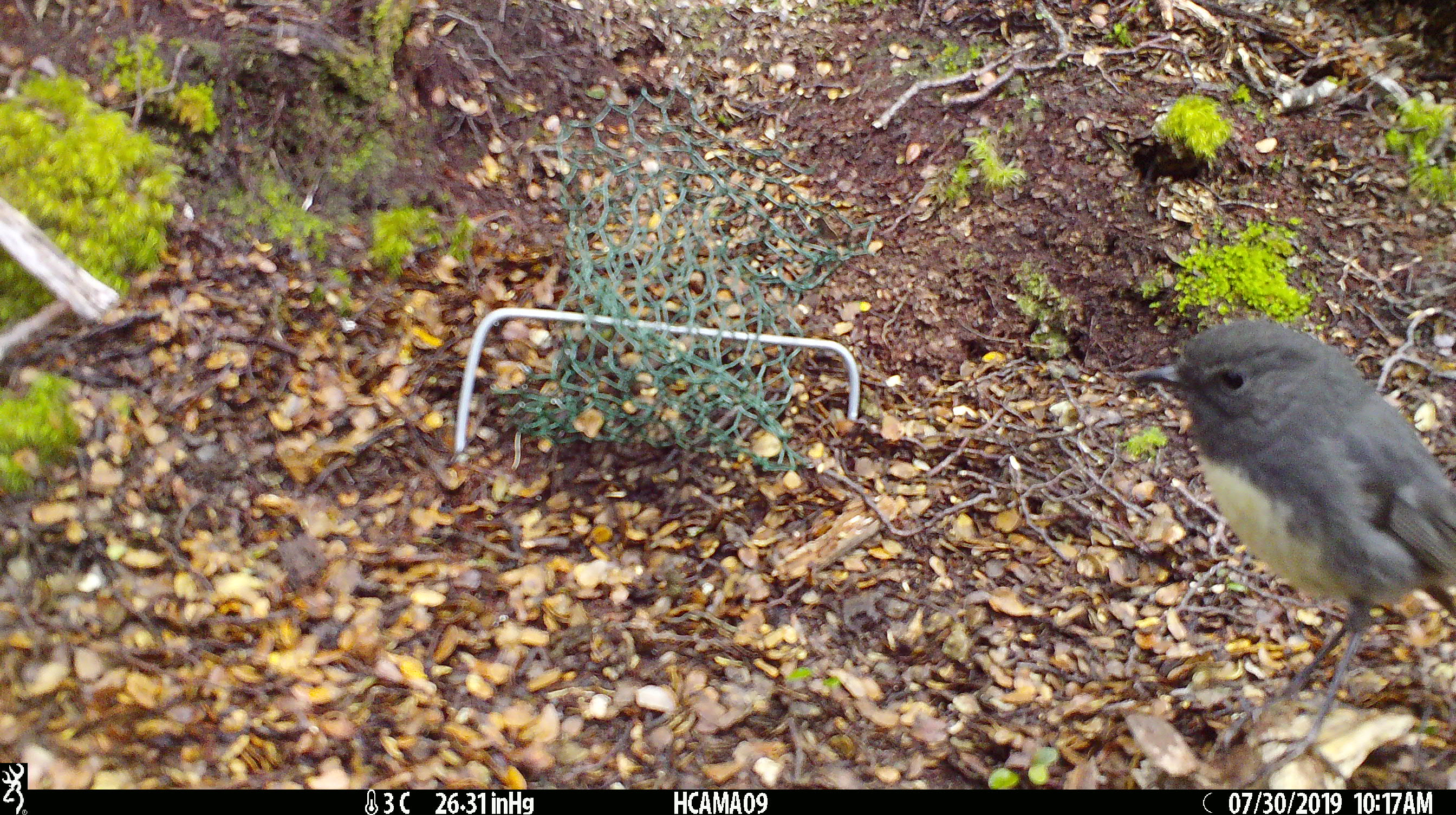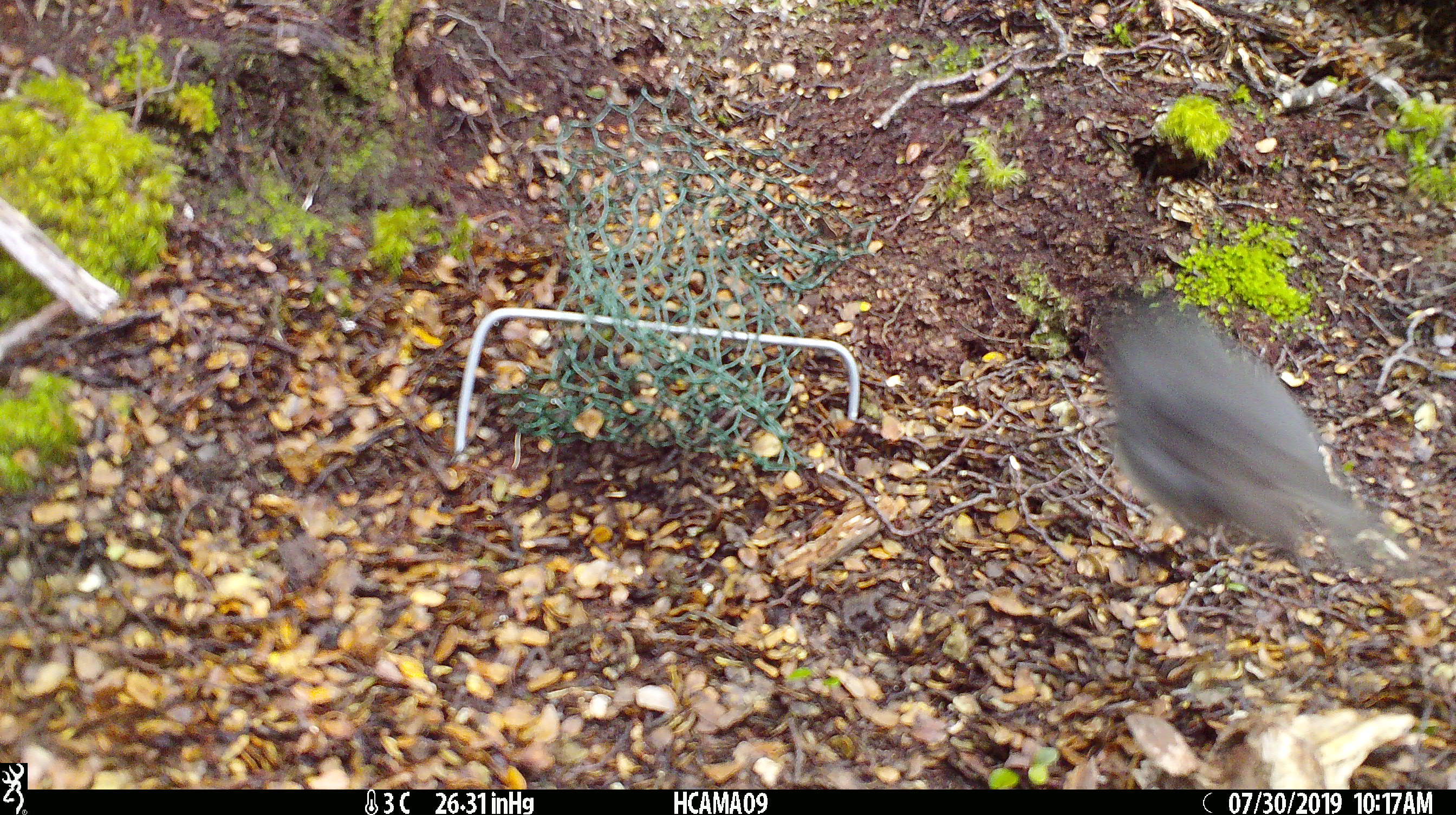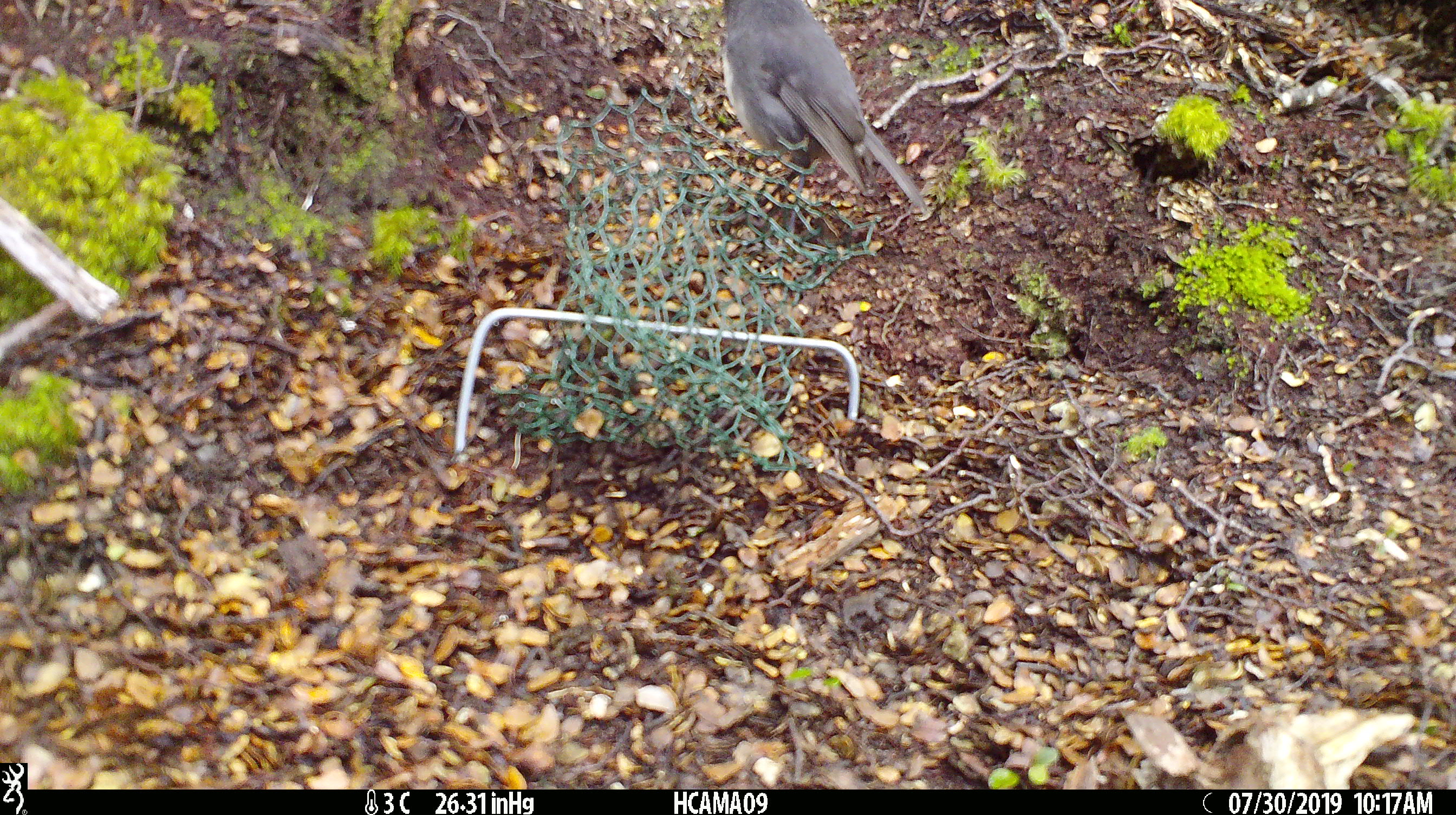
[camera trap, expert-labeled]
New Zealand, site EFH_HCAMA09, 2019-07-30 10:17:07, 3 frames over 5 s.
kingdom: Animalia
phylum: Chordata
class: Aves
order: Passeriformes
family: Petroicidae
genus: Petroica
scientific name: Petroica australis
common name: new zealand robin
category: robin